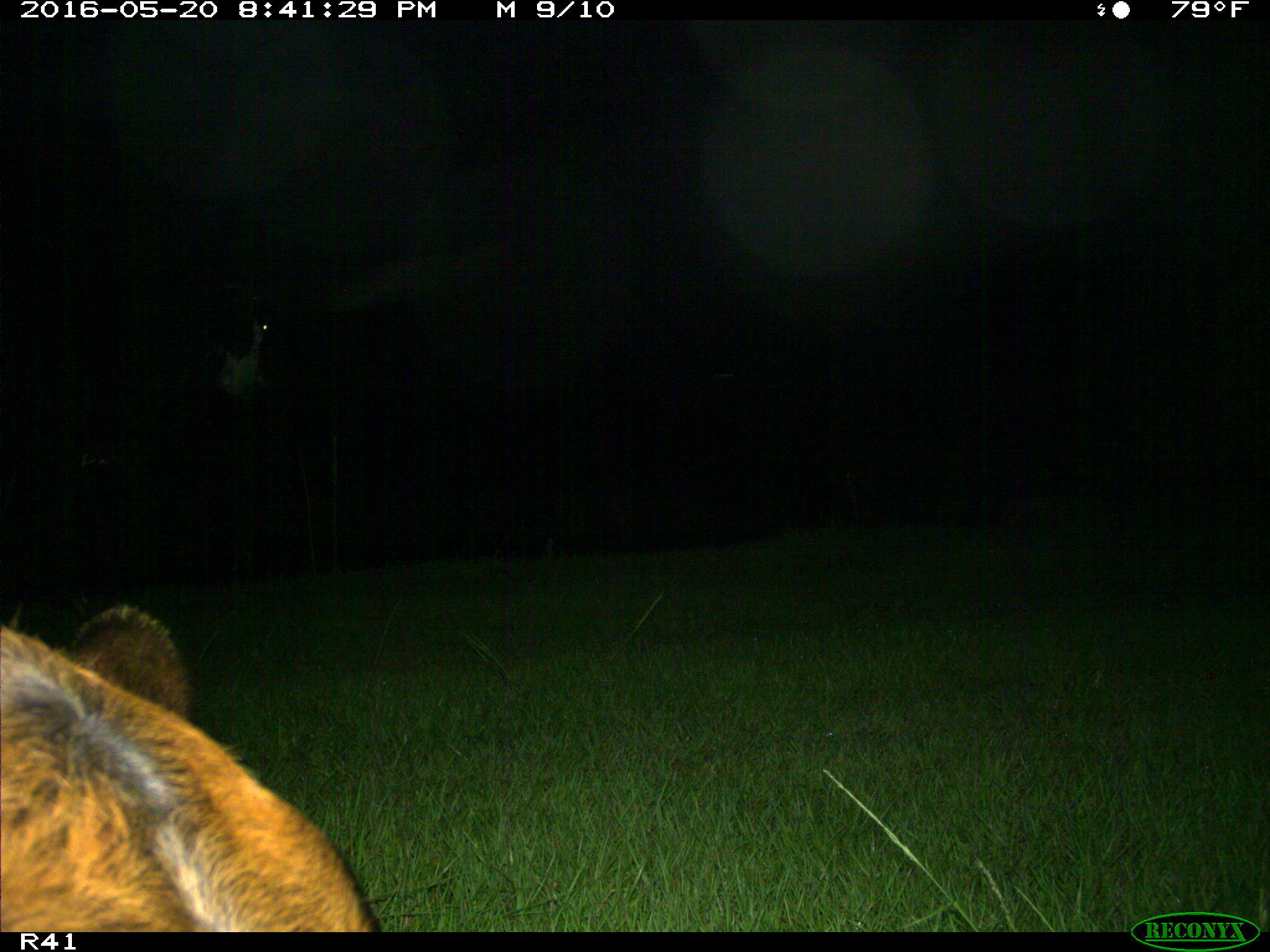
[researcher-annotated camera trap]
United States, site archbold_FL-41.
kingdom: Animalia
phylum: Chordata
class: Mammalia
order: Artiodactyla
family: Bovidae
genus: Bos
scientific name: Bos taurus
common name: domestic cow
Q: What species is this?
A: Bos taurus (domestic cow).